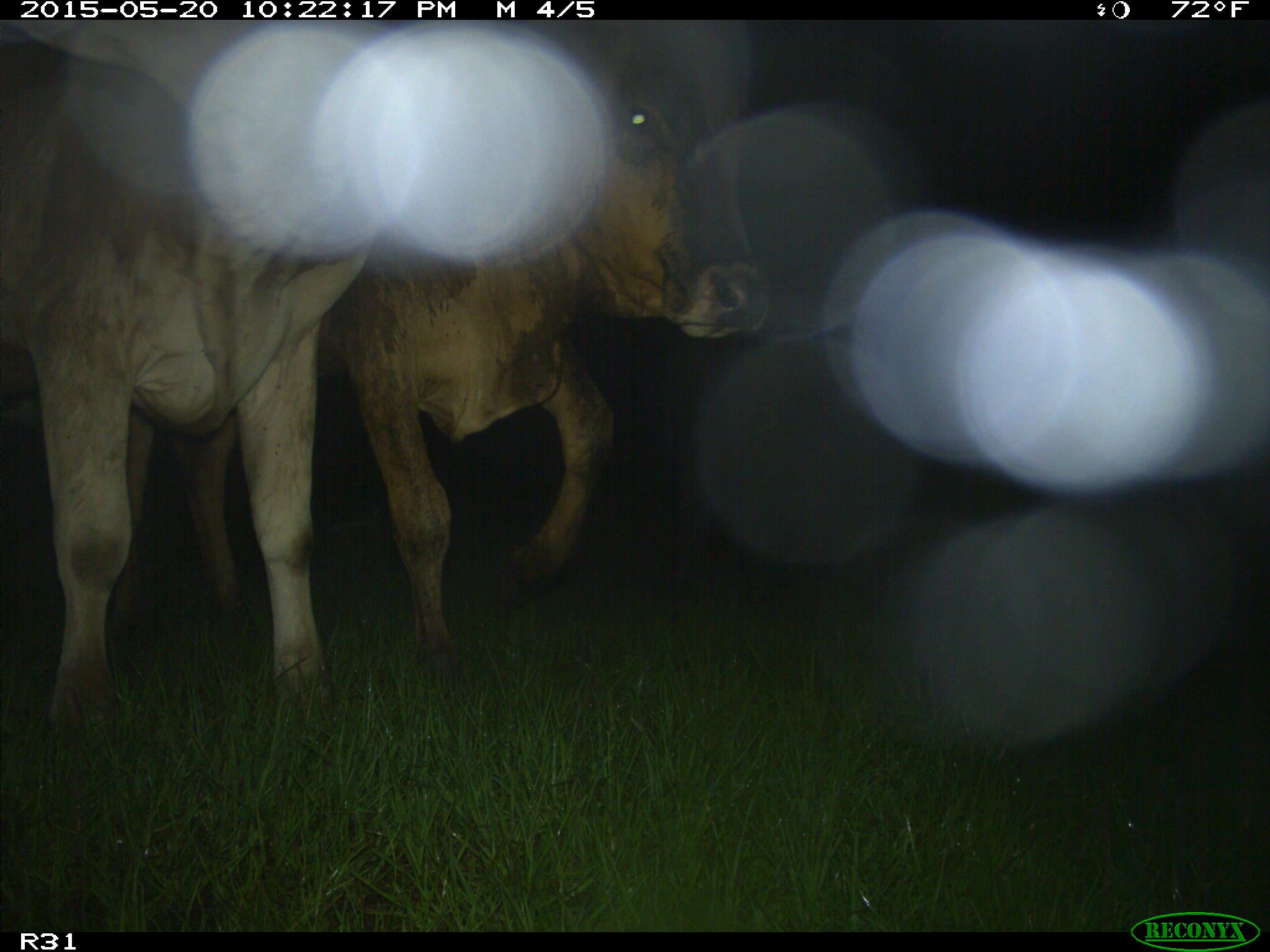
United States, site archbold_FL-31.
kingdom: Animalia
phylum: Chordata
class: Mammalia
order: Artiodactyla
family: Bovidae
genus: Bos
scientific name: Bos taurus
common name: domestic cow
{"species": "Bos taurus (domestic cow)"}